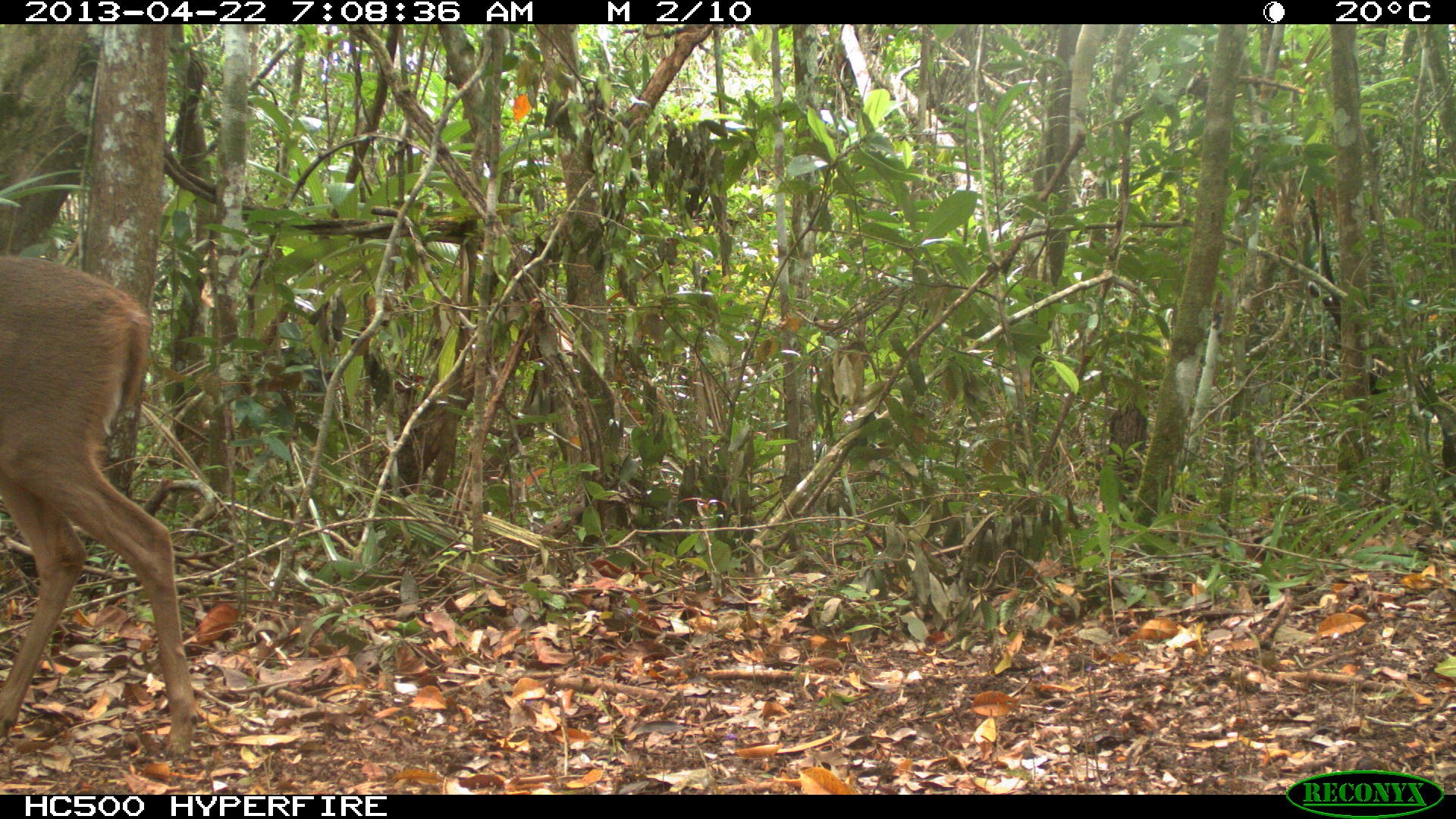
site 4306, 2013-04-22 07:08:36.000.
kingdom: Animalia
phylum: Chordata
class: Mammalia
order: Artiodactyla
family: Cervidae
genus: Odocoileus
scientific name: Odocoileus virginianus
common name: white-tailed deer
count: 1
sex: female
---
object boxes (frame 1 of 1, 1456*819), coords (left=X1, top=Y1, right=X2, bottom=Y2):
odocoileus virginianus: (left=0, top=252, right=207, bottom=762)